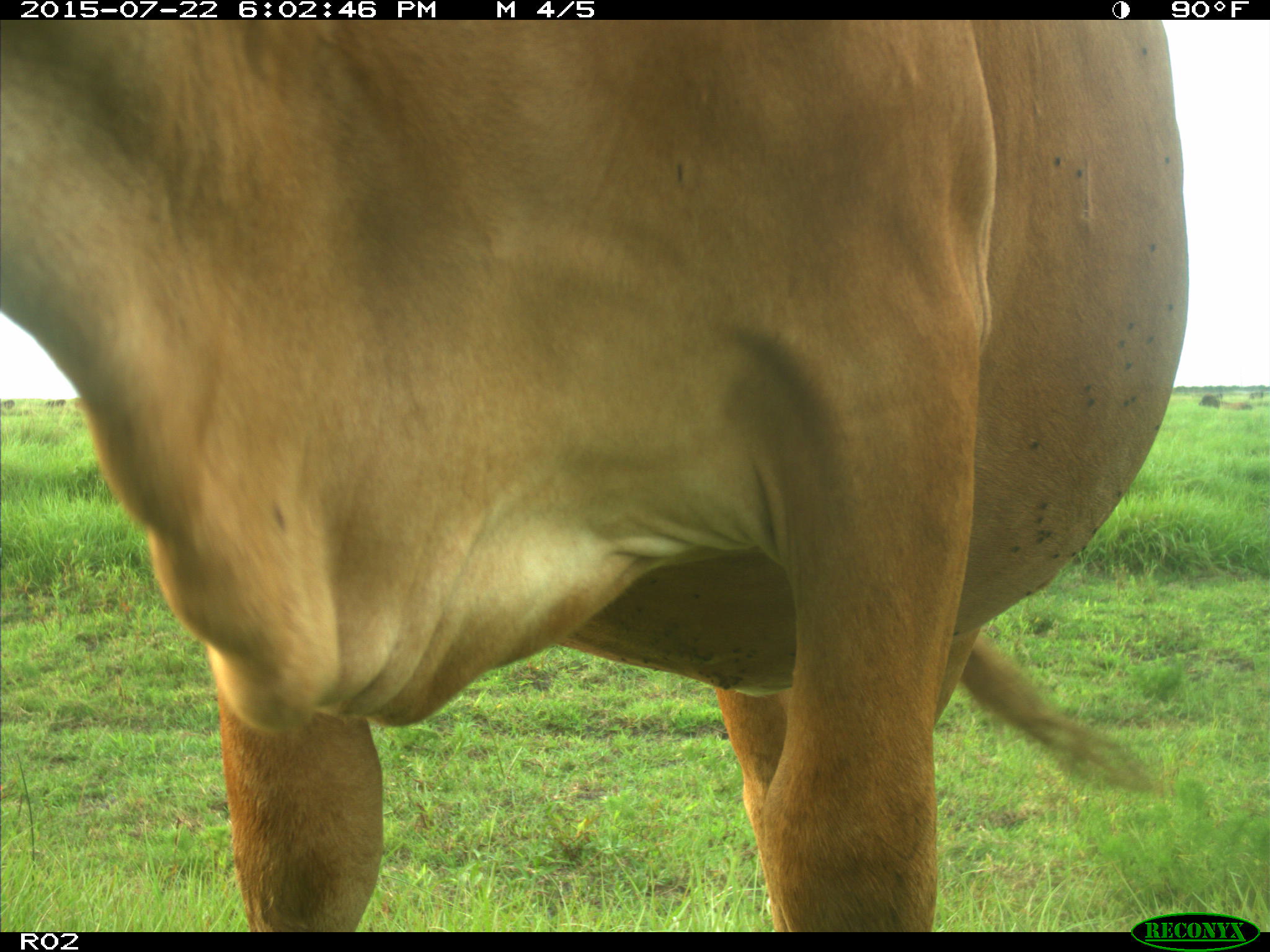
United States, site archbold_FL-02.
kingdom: Animalia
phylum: Chordata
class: Mammalia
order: Artiodactyla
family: Bovidae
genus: Bos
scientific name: Bos taurus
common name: domestic cow